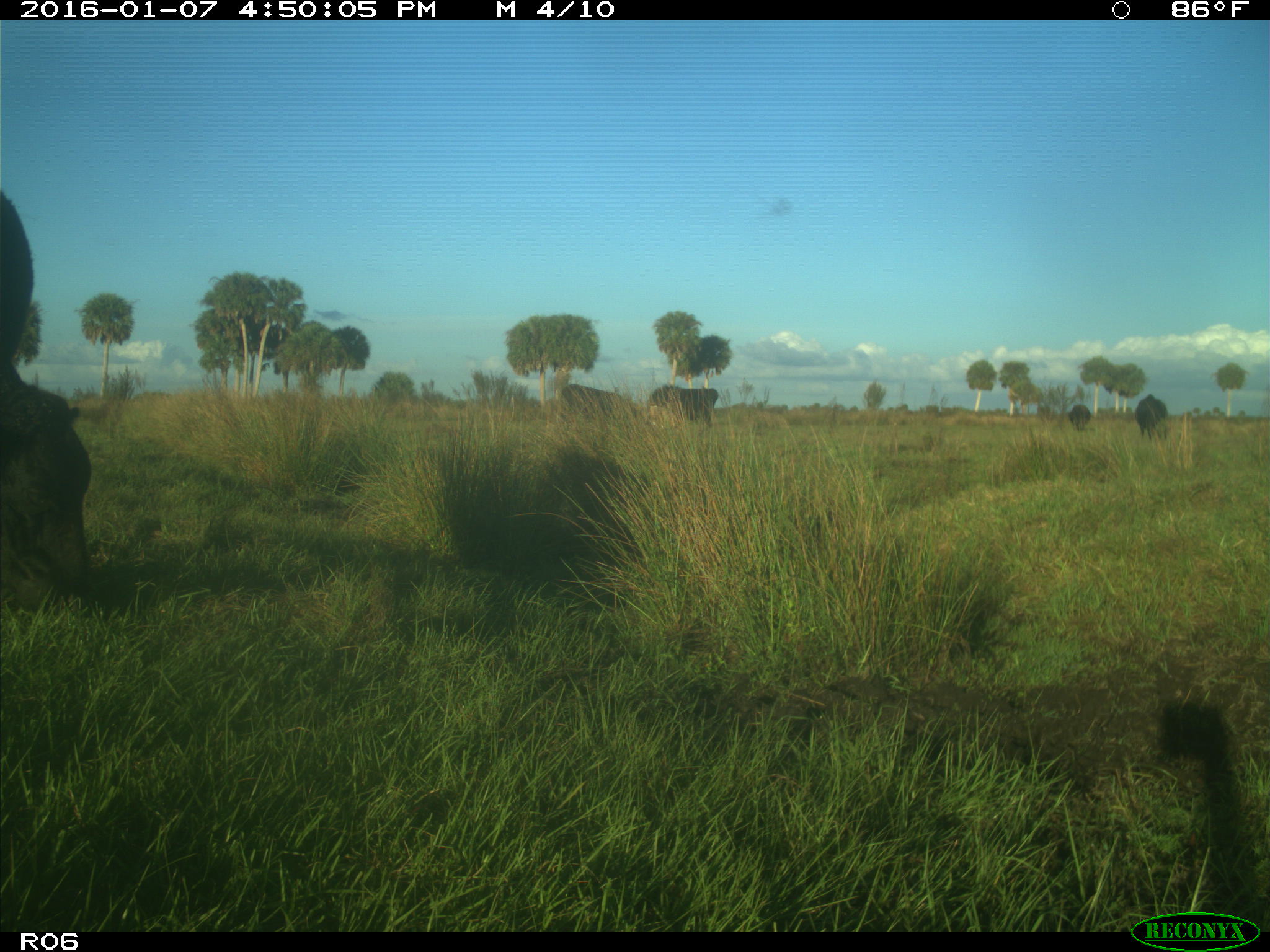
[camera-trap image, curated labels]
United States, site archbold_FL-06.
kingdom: Animalia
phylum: Chordata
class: Mammalia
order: Artiodactyla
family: Bovidae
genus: Bos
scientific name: Bos taurus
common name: domestic cow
Bos taurus (domestic cow).